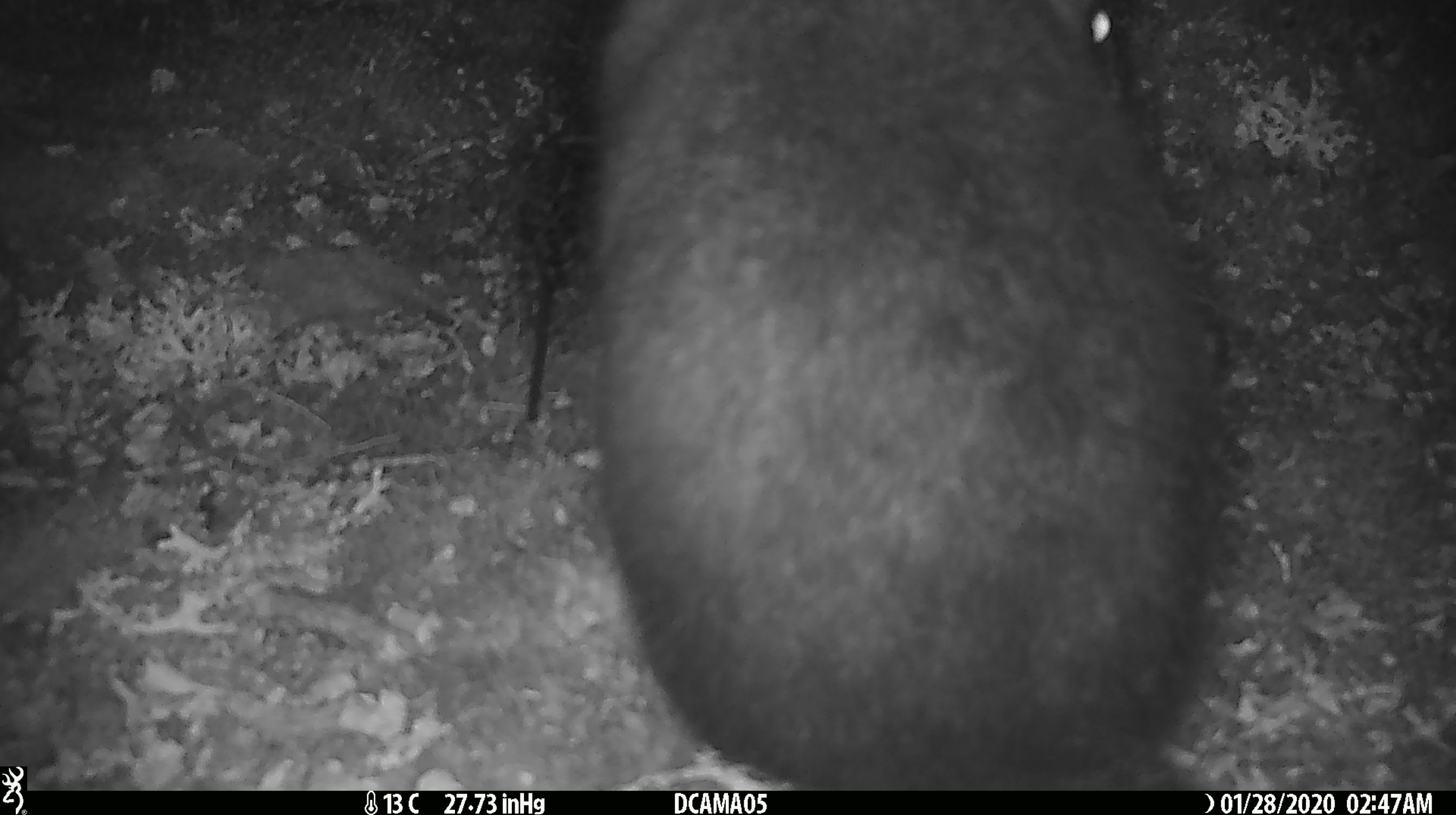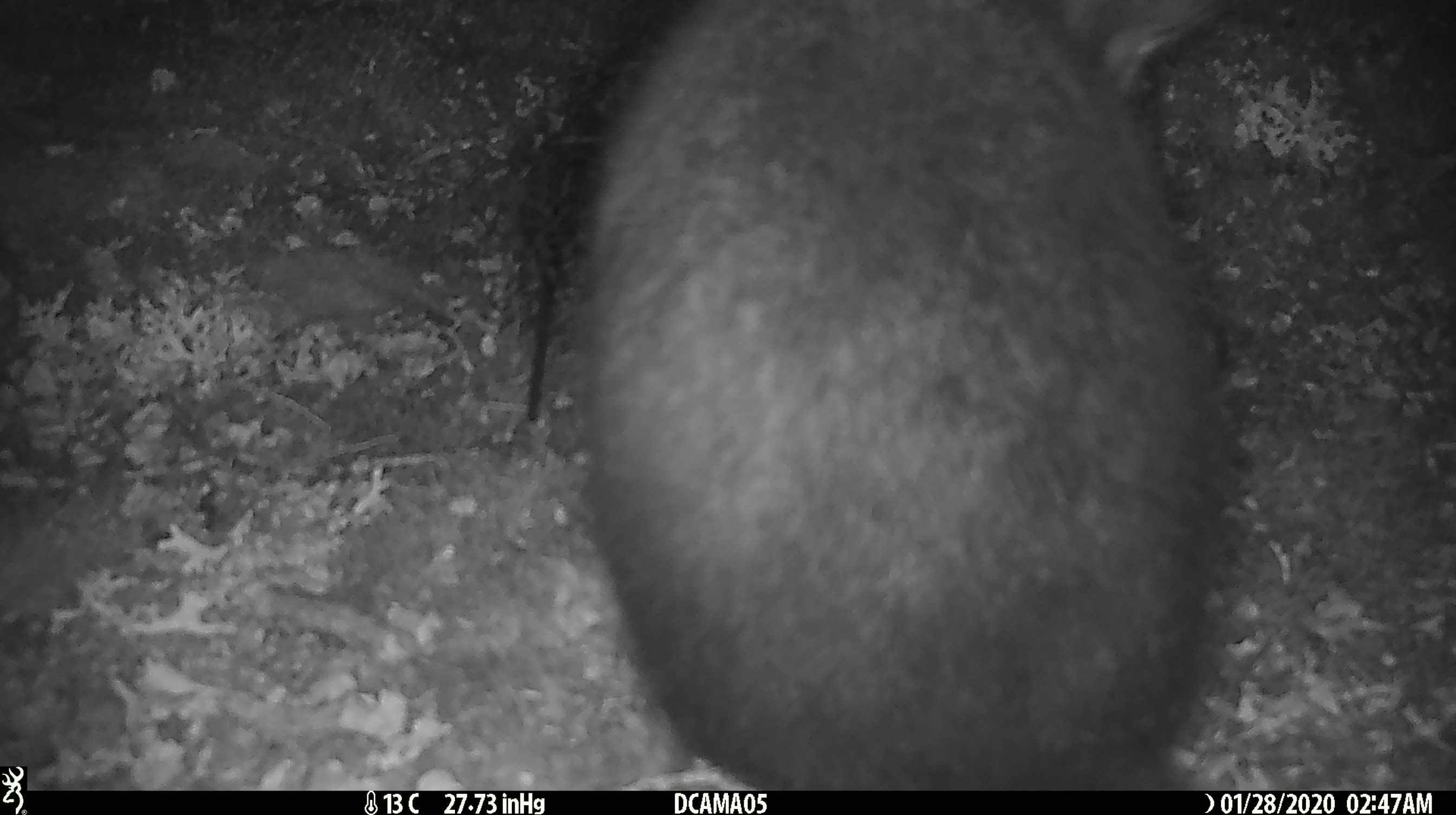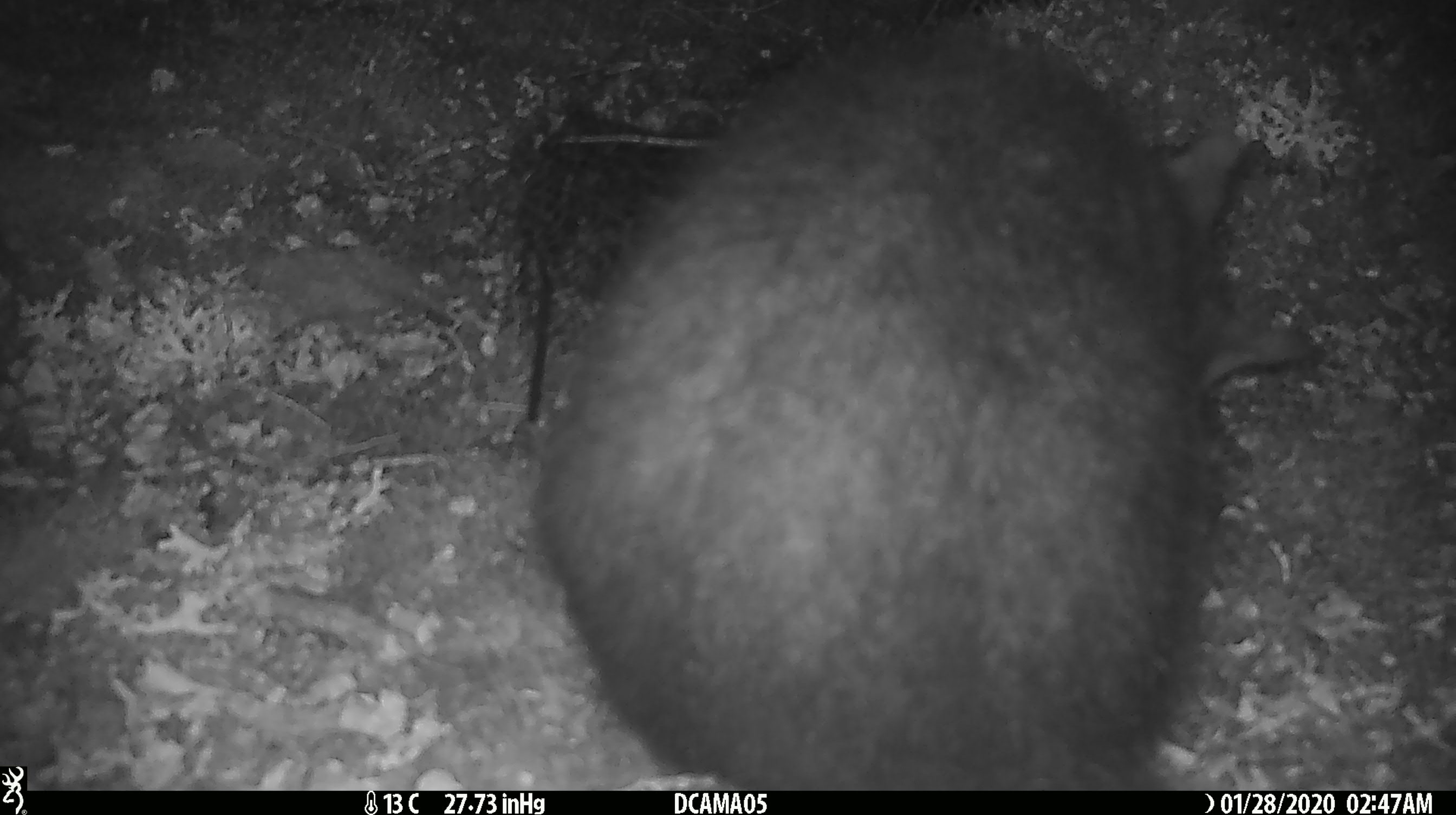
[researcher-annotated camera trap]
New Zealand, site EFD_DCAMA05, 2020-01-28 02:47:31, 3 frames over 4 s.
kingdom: Animalia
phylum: Chordata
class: Mammalia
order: Diprotodontia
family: Phalangeridae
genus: Trichosurus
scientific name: Trichosurus vulpecula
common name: common brushtail possum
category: possum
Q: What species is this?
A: Possum (common brushtail possum) (Trichosurus vulpecula).